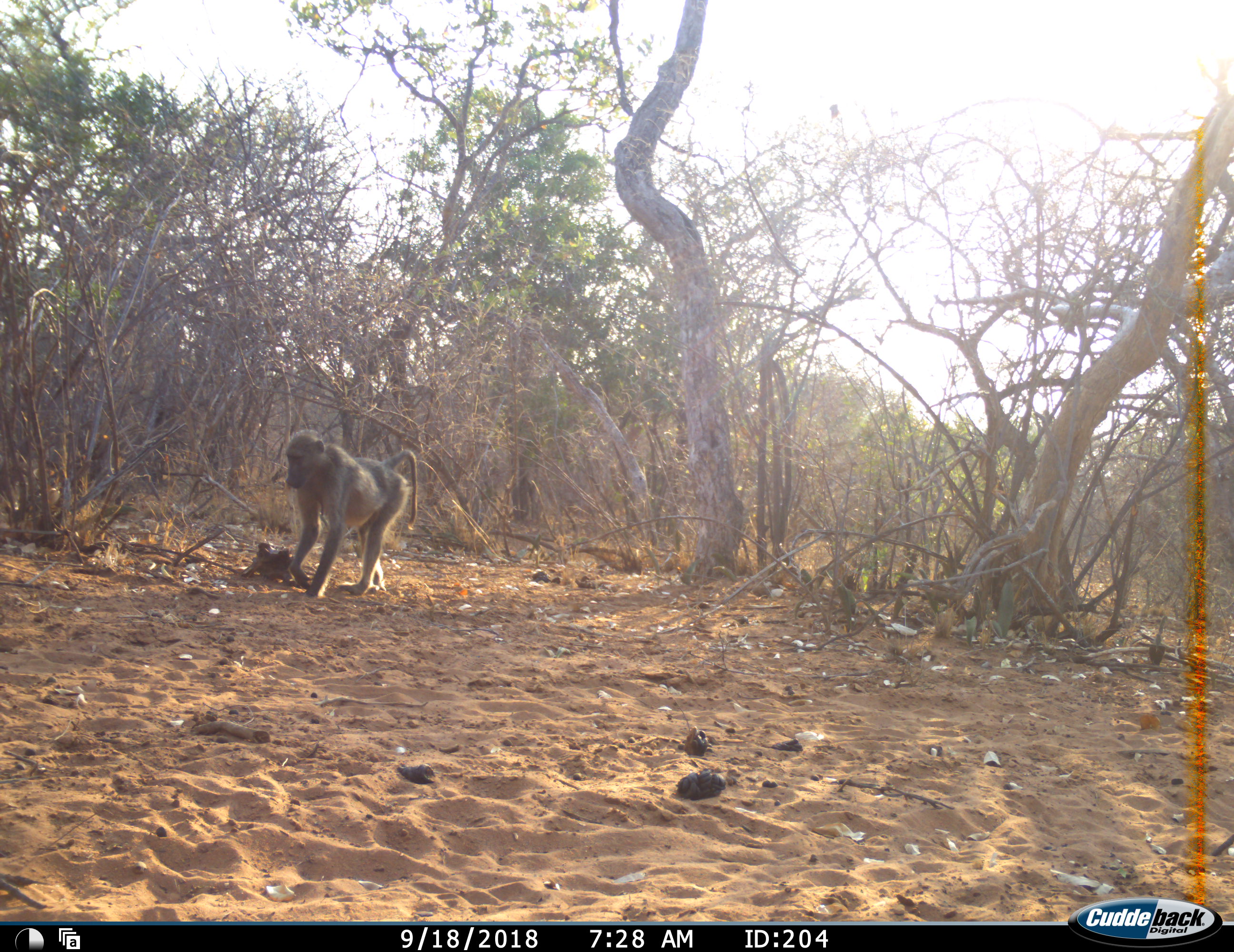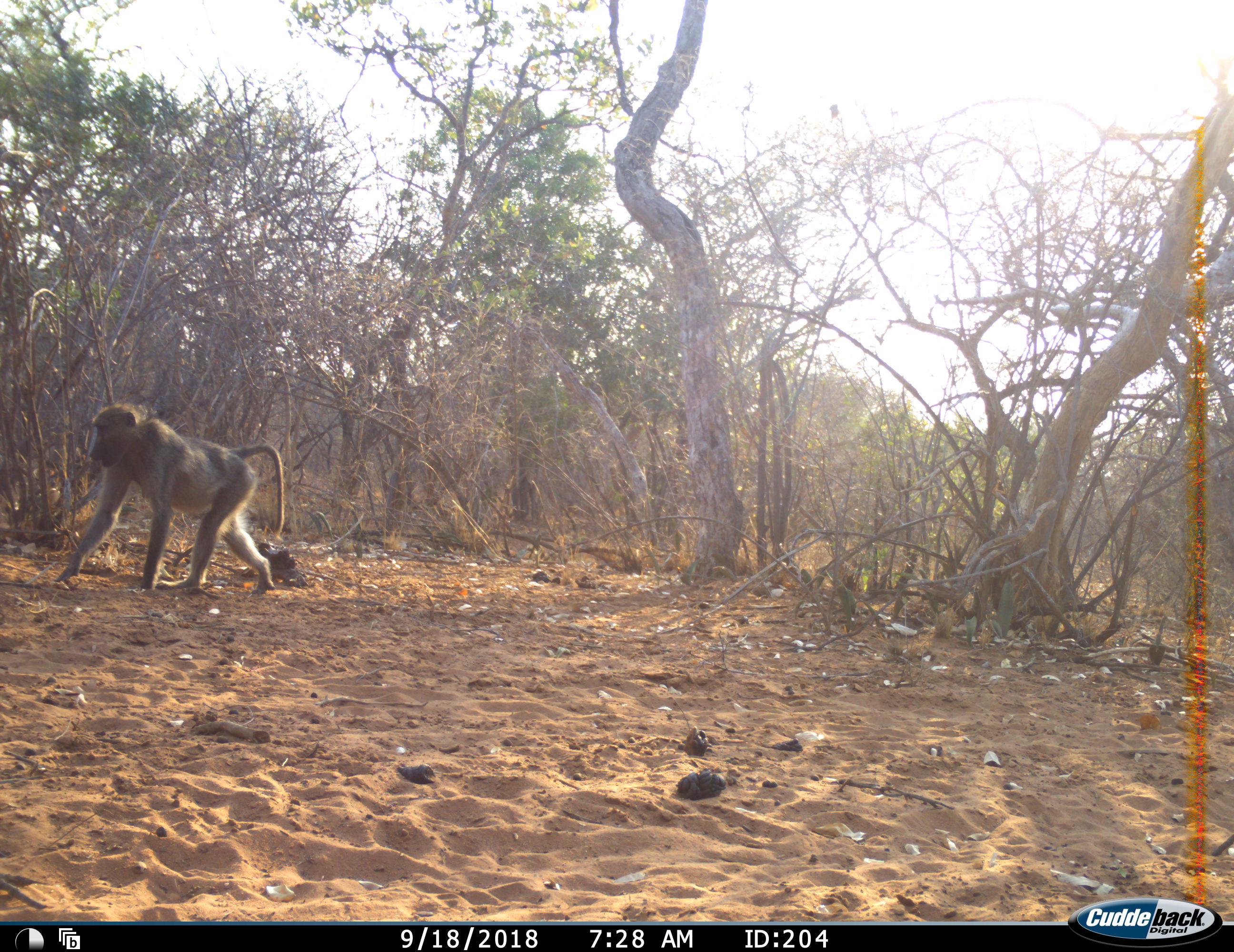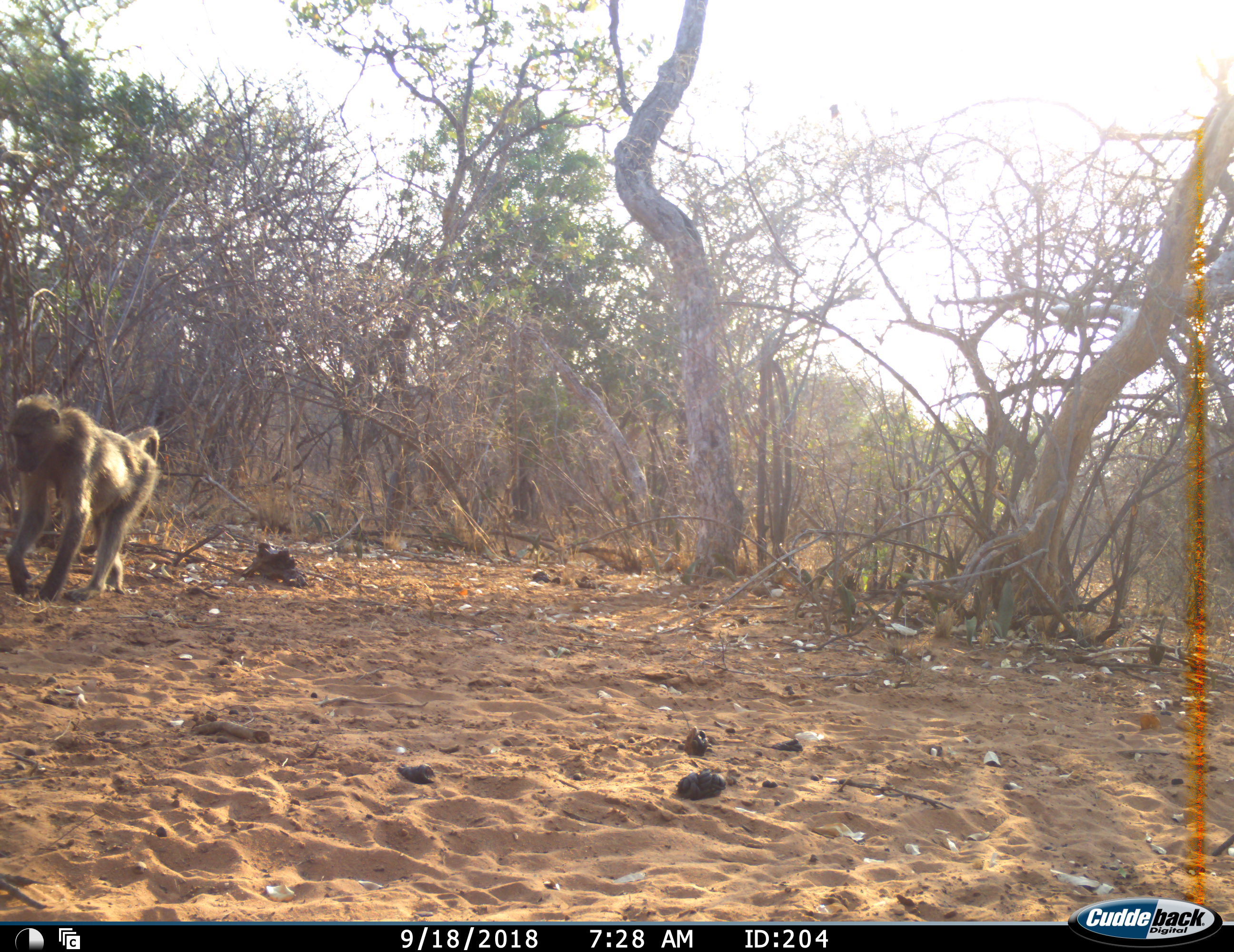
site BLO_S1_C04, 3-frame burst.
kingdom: Animalia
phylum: Chordata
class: Mammalia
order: Primates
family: Cercopithecidae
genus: Papio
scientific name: Papio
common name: baboon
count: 1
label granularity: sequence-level